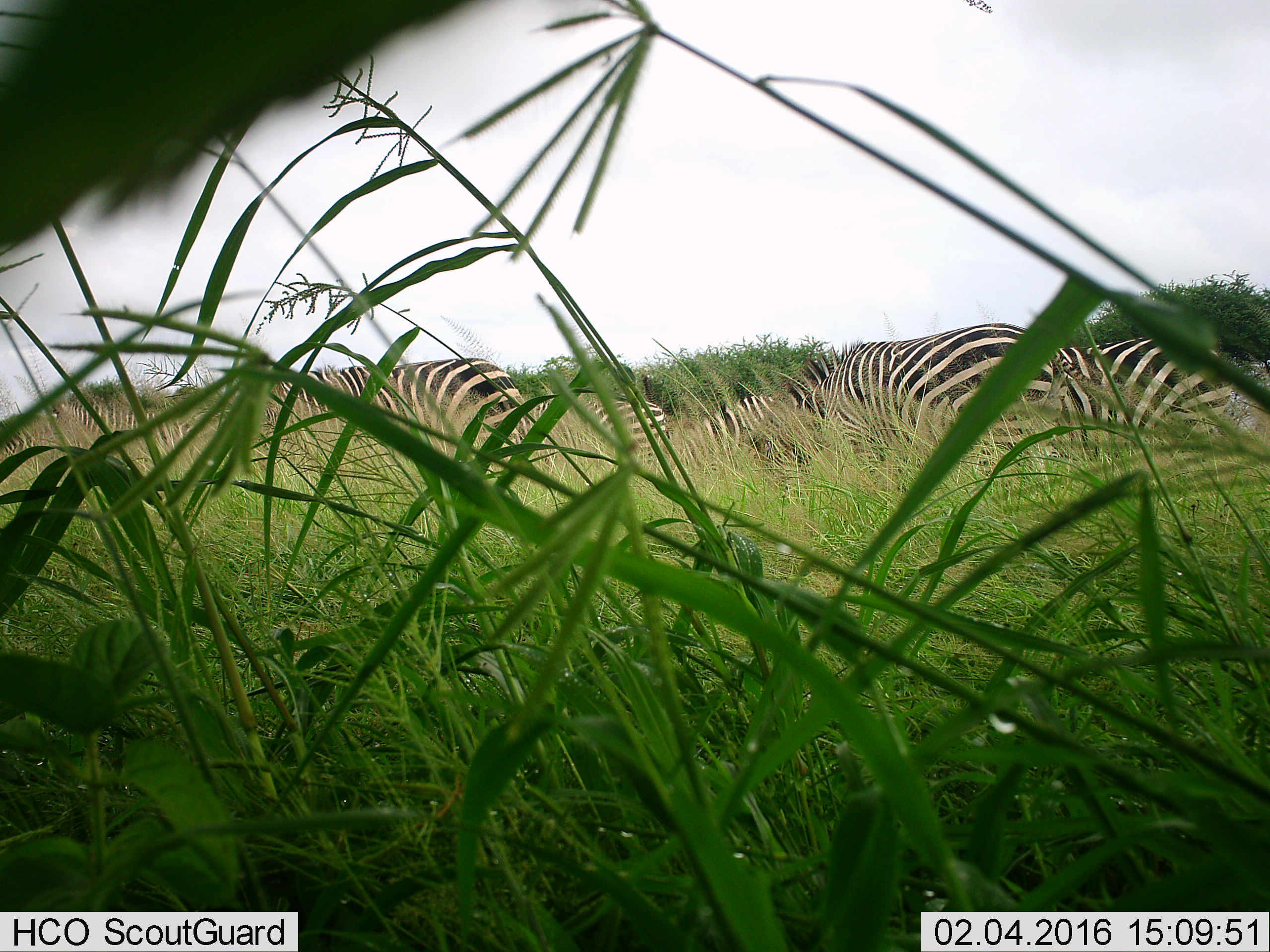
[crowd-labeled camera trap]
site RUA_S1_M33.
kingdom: Animalia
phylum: Chordata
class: Mammalia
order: Perissodactyla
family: Equidae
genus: Equus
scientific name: Equus quagga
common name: plains zebra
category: zebraplains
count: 8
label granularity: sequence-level